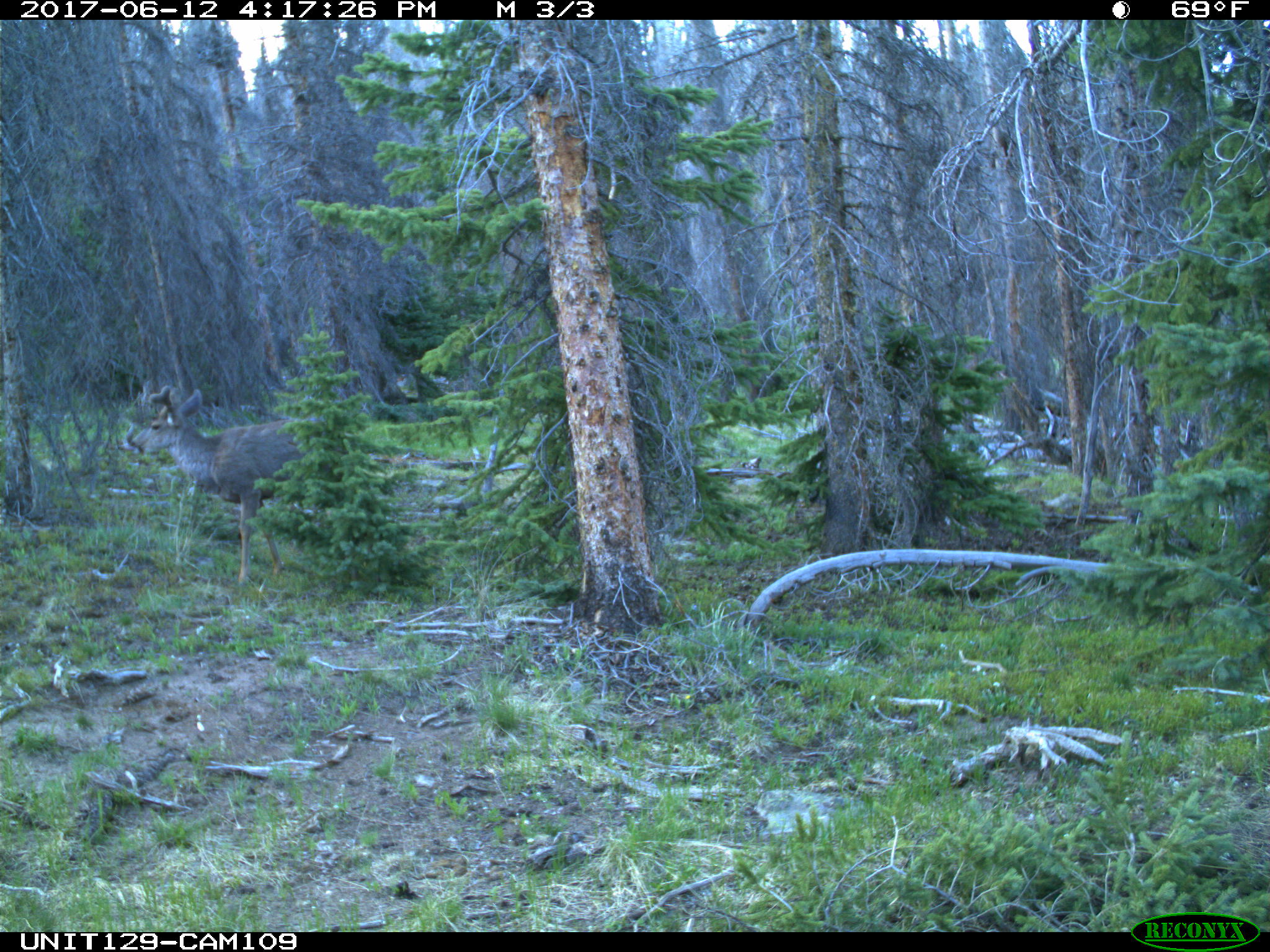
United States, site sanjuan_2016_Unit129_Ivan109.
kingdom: Animalia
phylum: Chordata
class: Mammalia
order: Artiodactyla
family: Cervidae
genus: Odocoileus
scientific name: Odocoileus hemionus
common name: mule deer